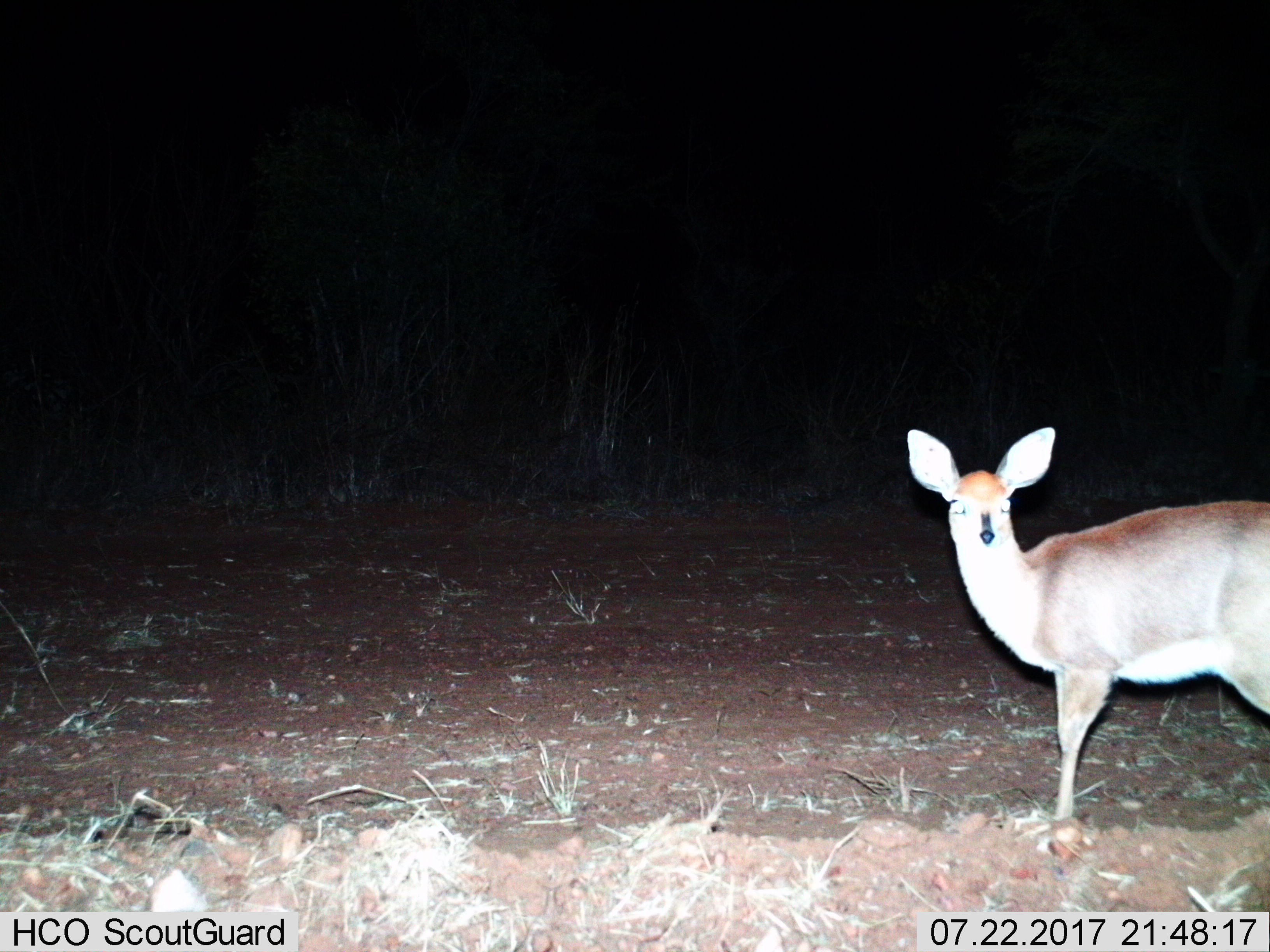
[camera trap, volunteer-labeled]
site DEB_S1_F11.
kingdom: Animalia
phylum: Chordata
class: Mammalia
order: Artiodactyla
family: Bovidae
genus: Sylvicapra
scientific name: Sylvicapra grimmia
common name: common duiker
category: duikercommongrey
Duikercommongrey (common duiker) (Sylvicapra grimmia), count 1. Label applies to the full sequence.